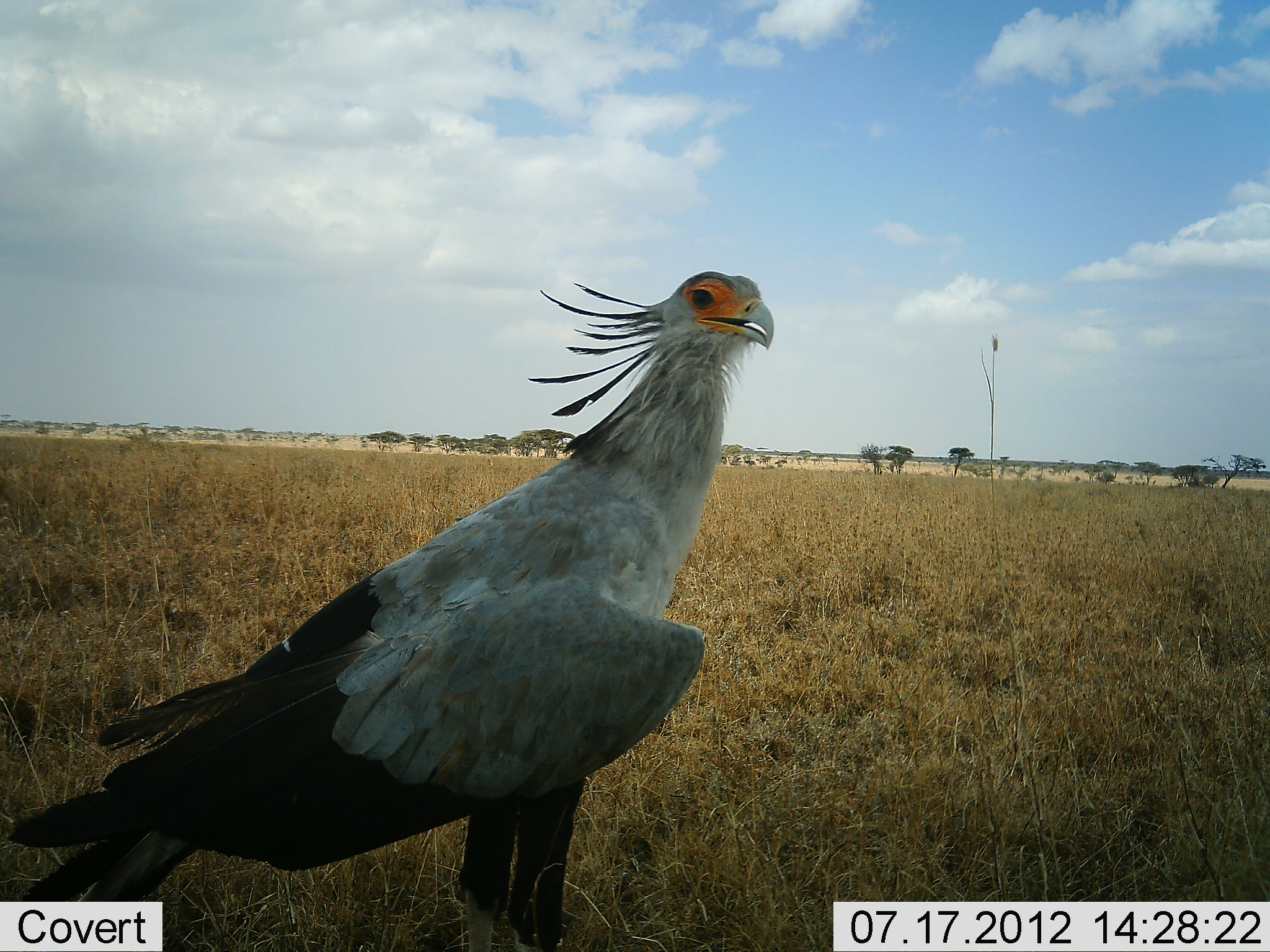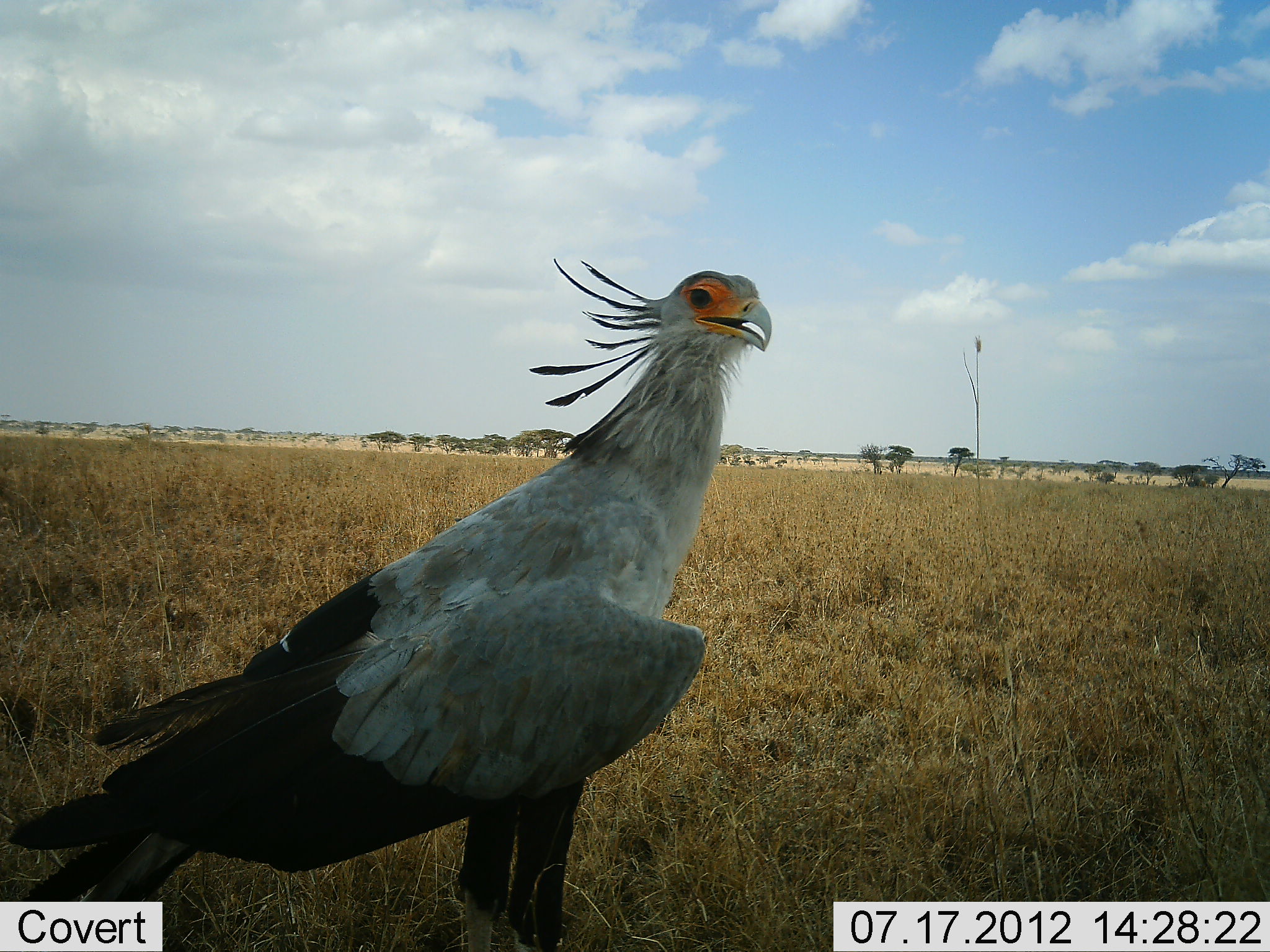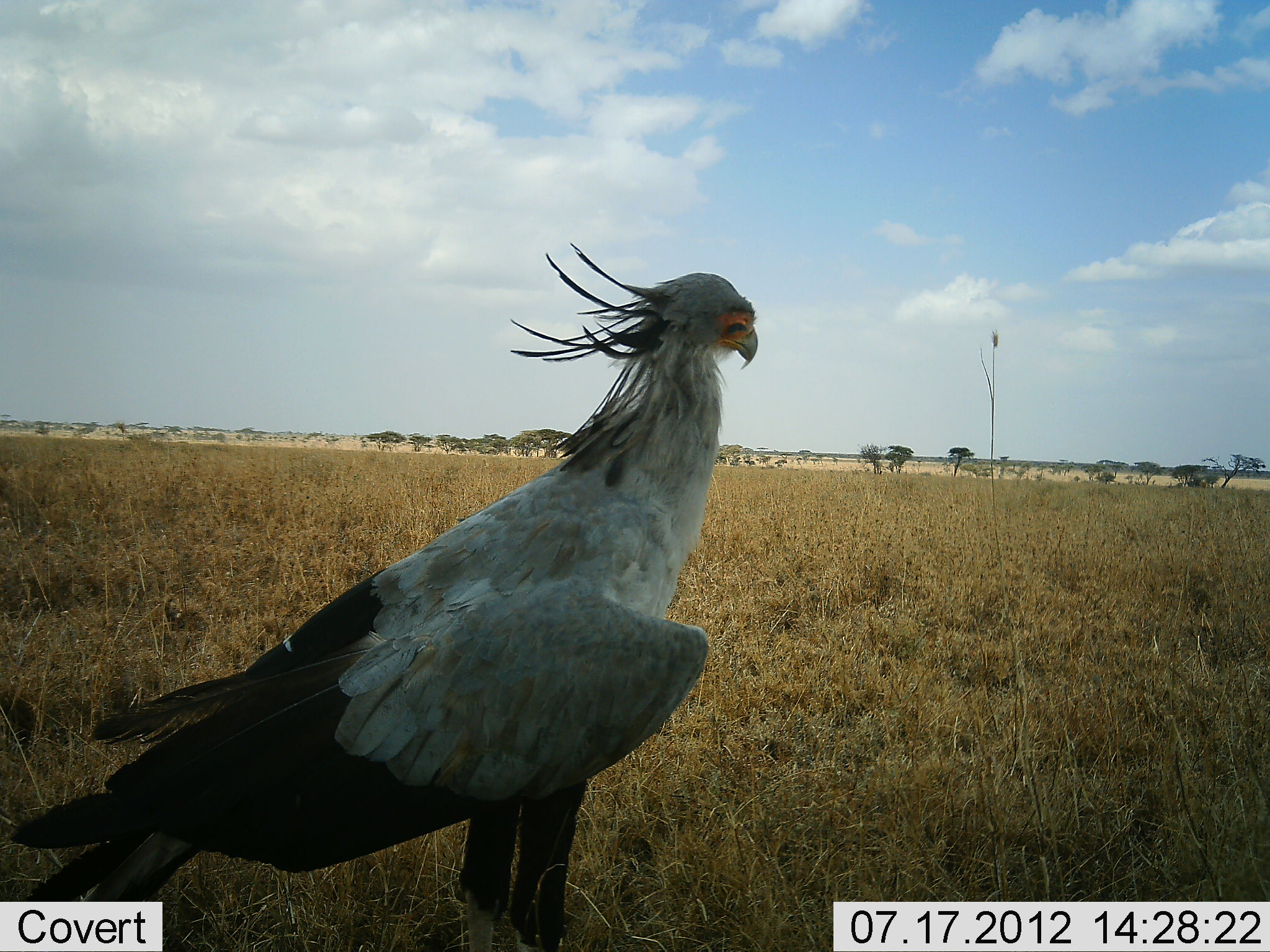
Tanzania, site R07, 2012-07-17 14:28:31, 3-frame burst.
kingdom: Animalia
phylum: Chordata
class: Aves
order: Accipitriformes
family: Sagittariidae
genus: Sagittarius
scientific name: Sagittarius serpentarius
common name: secretary bird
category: secretarybird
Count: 1.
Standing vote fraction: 100%.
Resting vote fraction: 10%.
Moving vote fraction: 0%.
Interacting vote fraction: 0%.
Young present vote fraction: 0%.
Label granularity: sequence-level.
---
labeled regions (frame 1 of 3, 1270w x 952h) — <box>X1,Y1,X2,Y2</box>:
animal: <box>0,258,778,952</box>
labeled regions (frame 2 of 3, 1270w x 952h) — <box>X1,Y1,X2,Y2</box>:
animal: <box>0,258,778,952</box>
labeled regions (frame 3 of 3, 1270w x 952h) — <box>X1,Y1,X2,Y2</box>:
animal: <box>1,242,760,952</box>